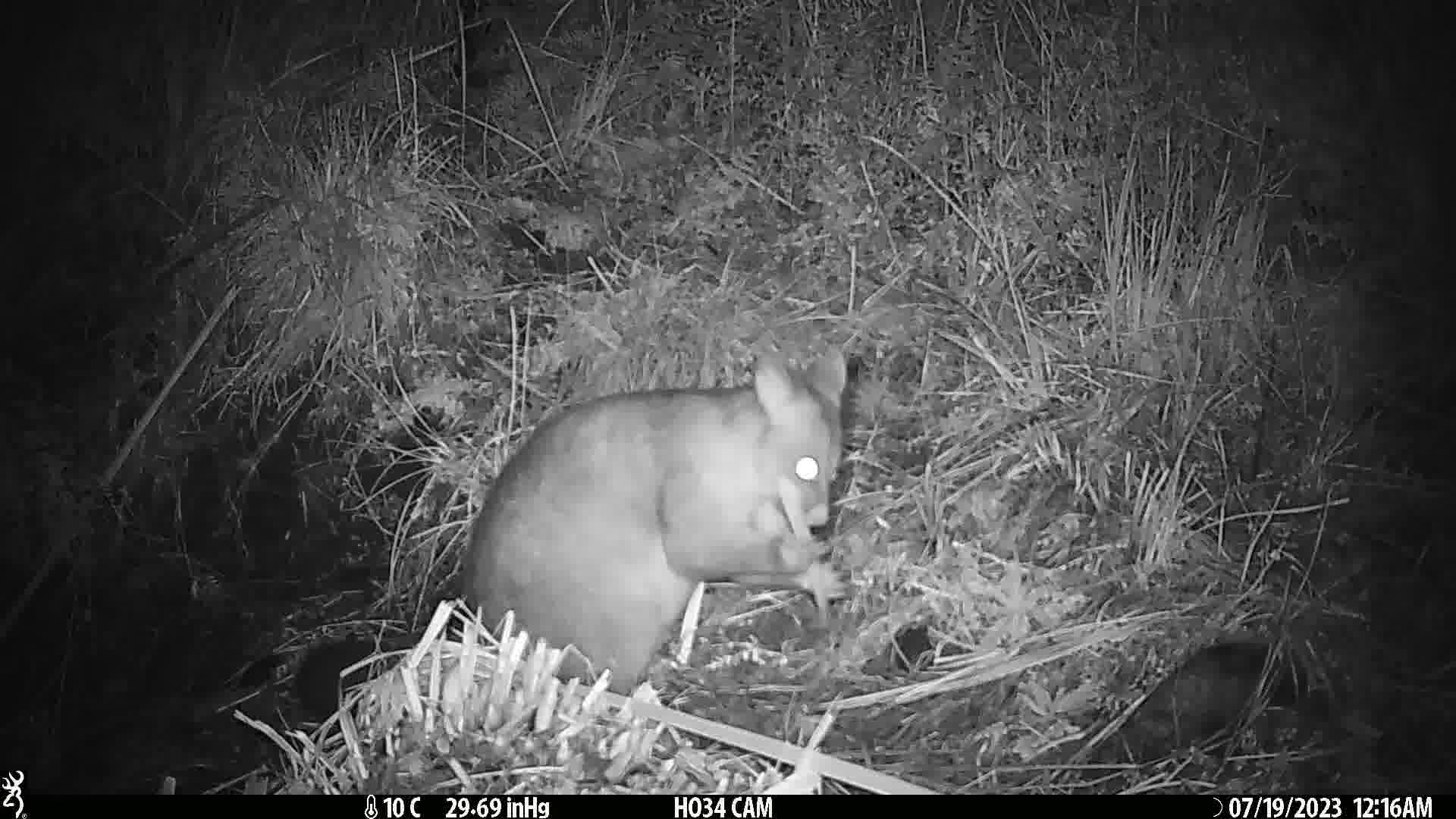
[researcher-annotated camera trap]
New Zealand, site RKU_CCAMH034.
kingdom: Animalia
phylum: Chordata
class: Mammalia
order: Diprotodontia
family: Phalangeridae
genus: Trichosurus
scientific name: Trichosurus vulpecula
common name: common brushtail possum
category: possum